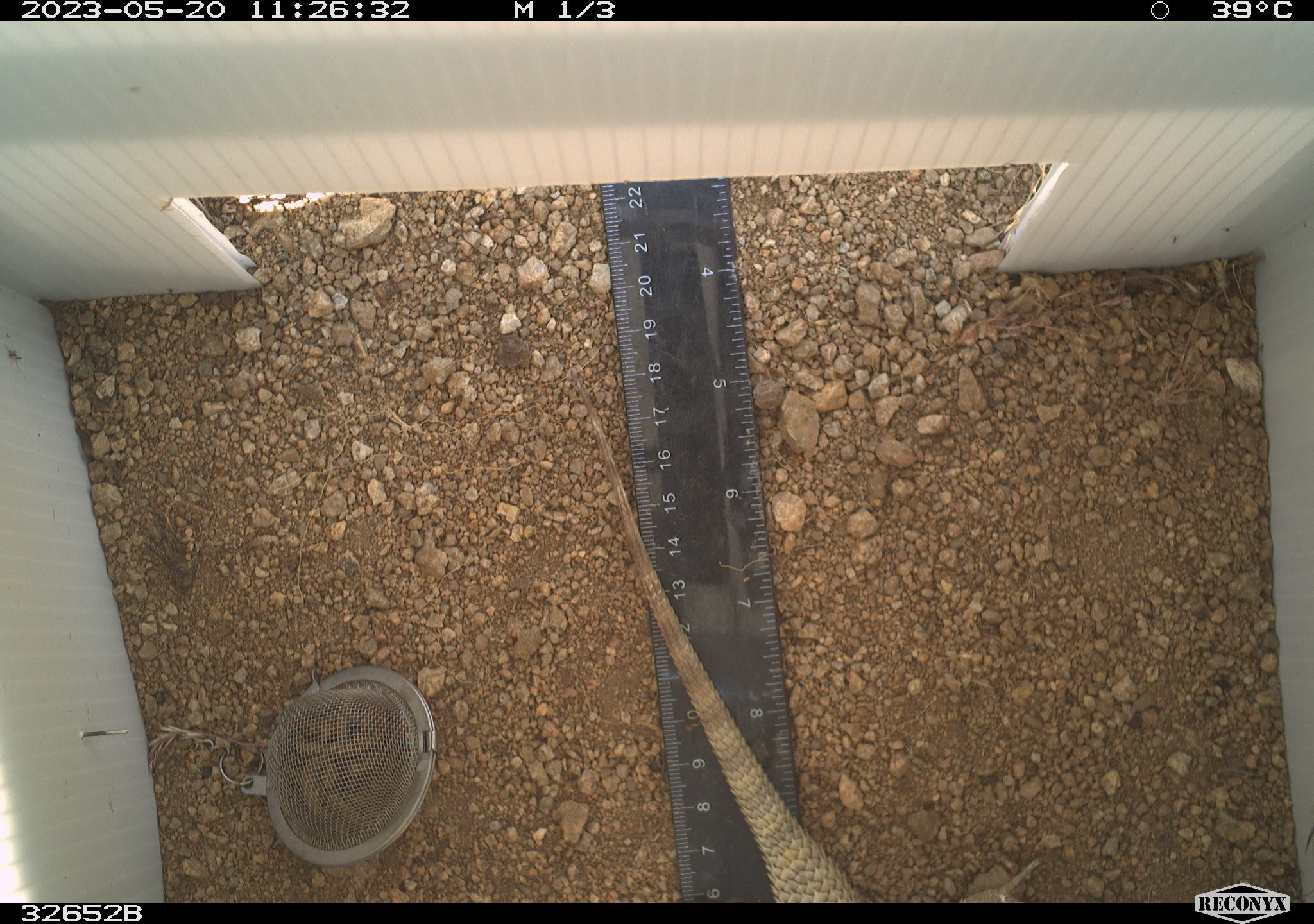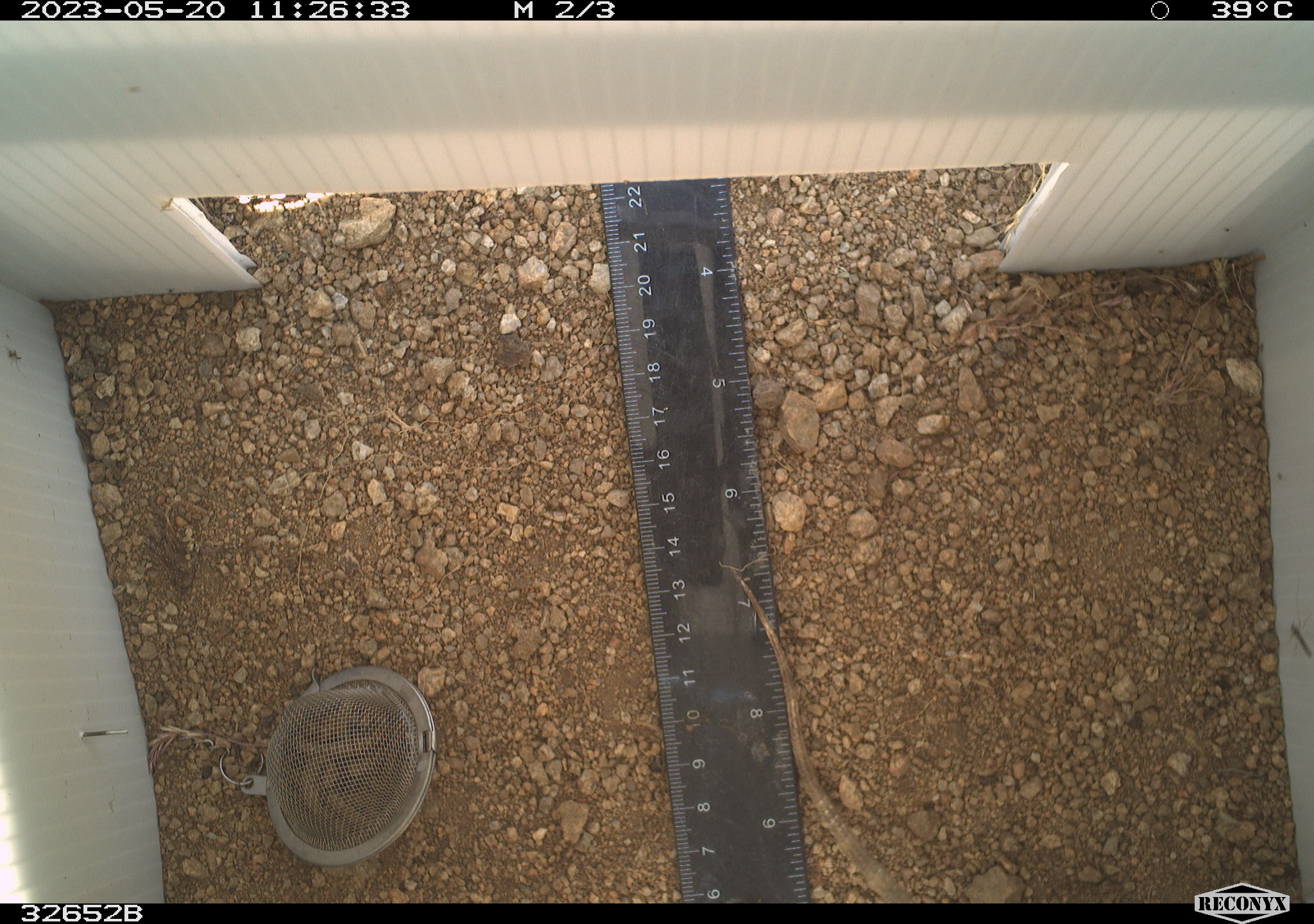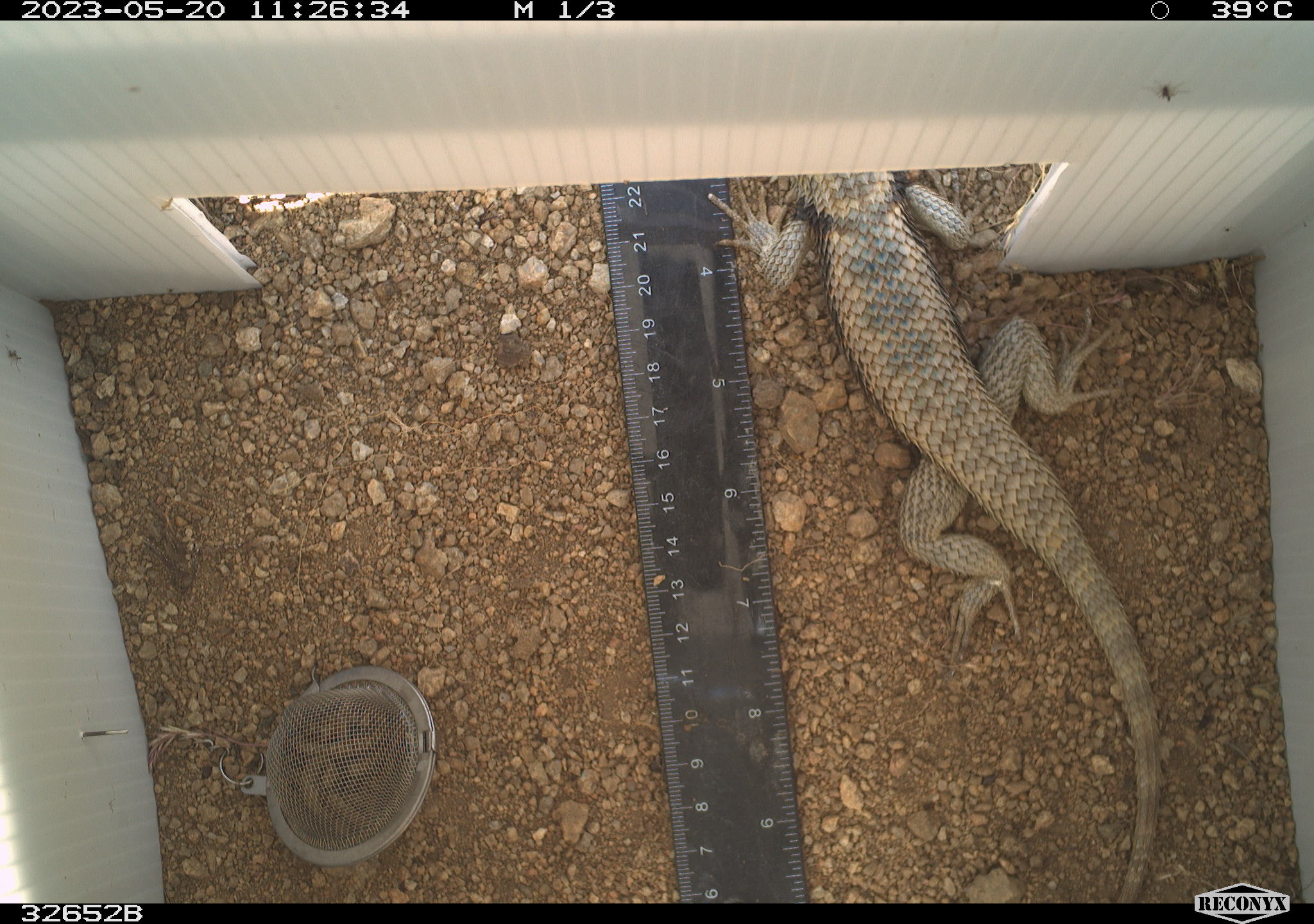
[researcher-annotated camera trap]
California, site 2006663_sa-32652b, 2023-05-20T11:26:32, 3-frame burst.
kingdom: Animalia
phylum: Chordata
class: Reptilia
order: Squamata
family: Phrynosomatidae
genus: Sceloporus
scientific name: Sceloporus uniformis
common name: yellow-backed spiny lizard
Yellow-backed spiny lizard (Sceloporus uniformis).